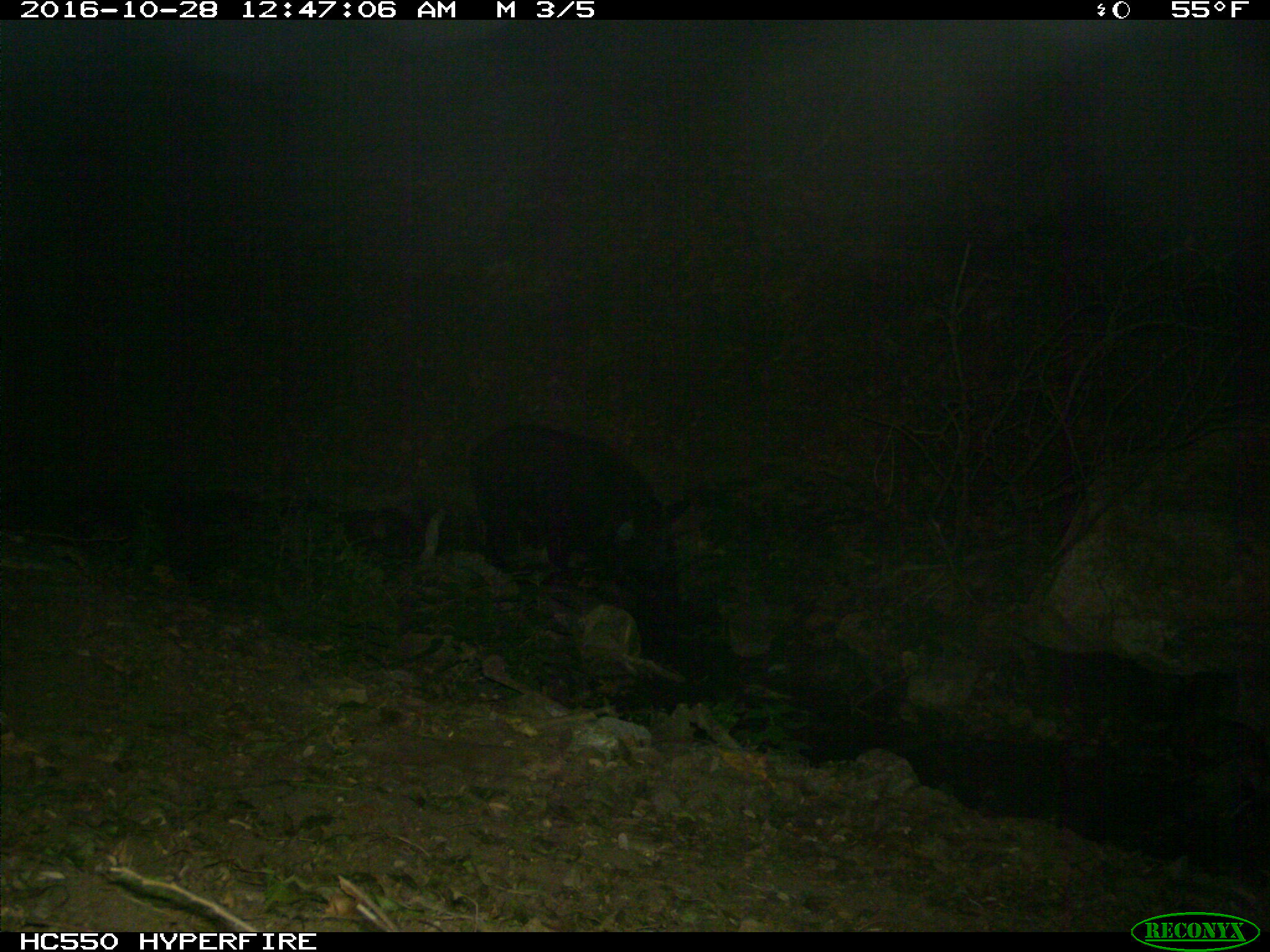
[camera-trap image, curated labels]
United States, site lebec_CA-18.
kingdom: Animalia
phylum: Chordata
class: Mammalia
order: Artiodactyla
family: Suidae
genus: Sus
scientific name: Sus scrofa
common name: wild boar